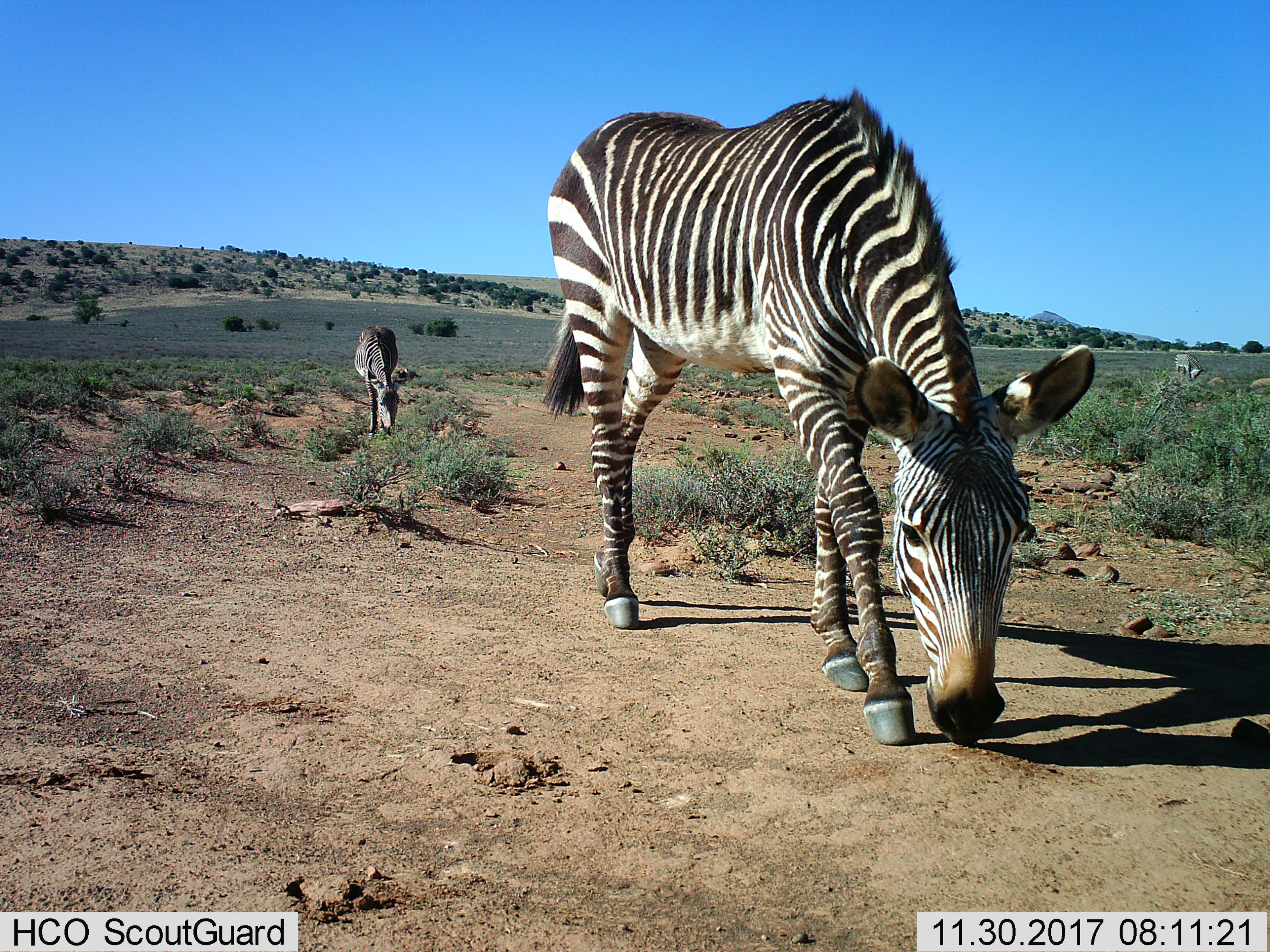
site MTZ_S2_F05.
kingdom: Animalia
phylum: Chordata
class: Mammalia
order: Perissodactyla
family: Equidae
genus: Equus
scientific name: Equus zebra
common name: mountain zebra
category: zebramountain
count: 3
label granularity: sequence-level